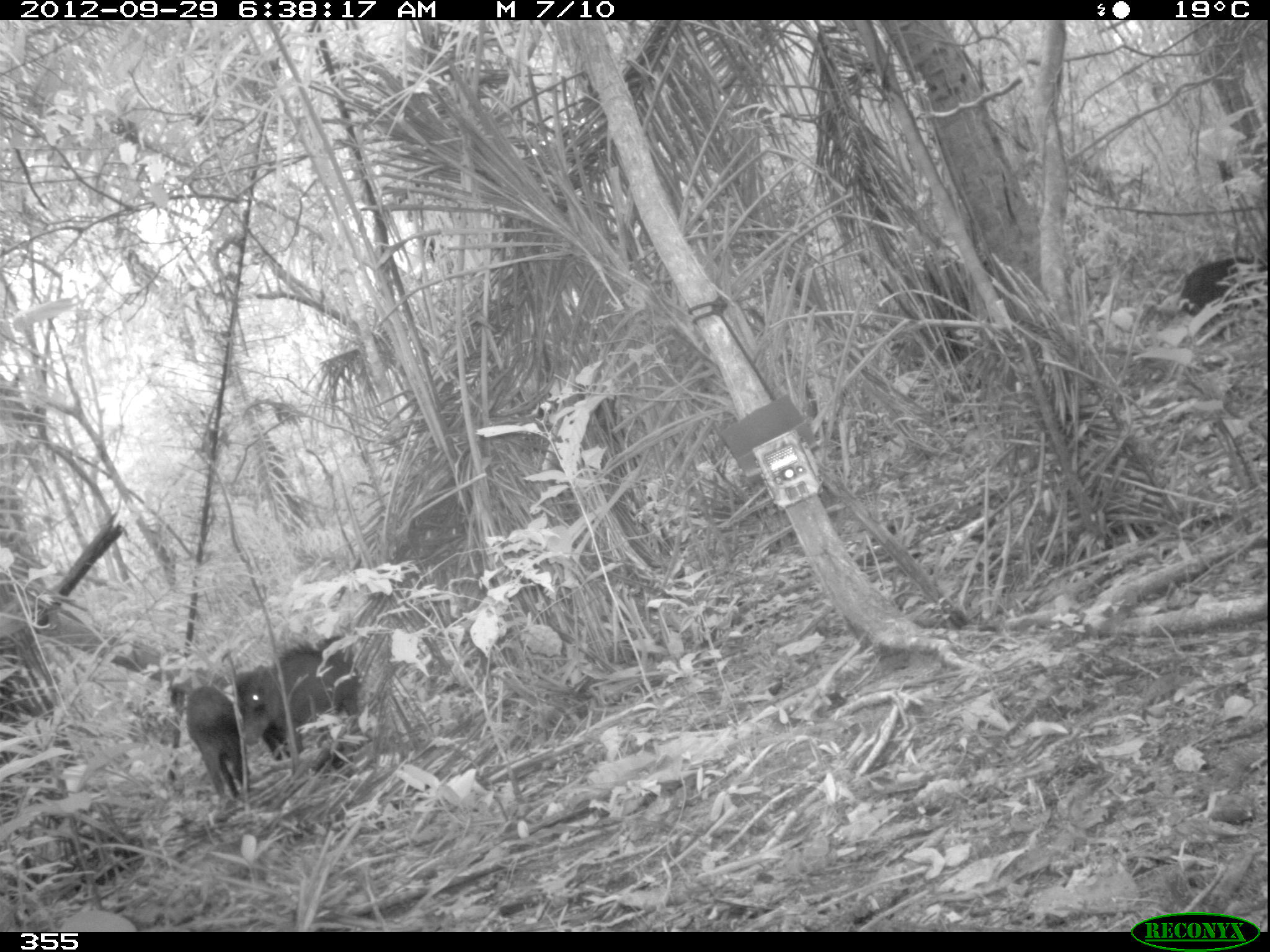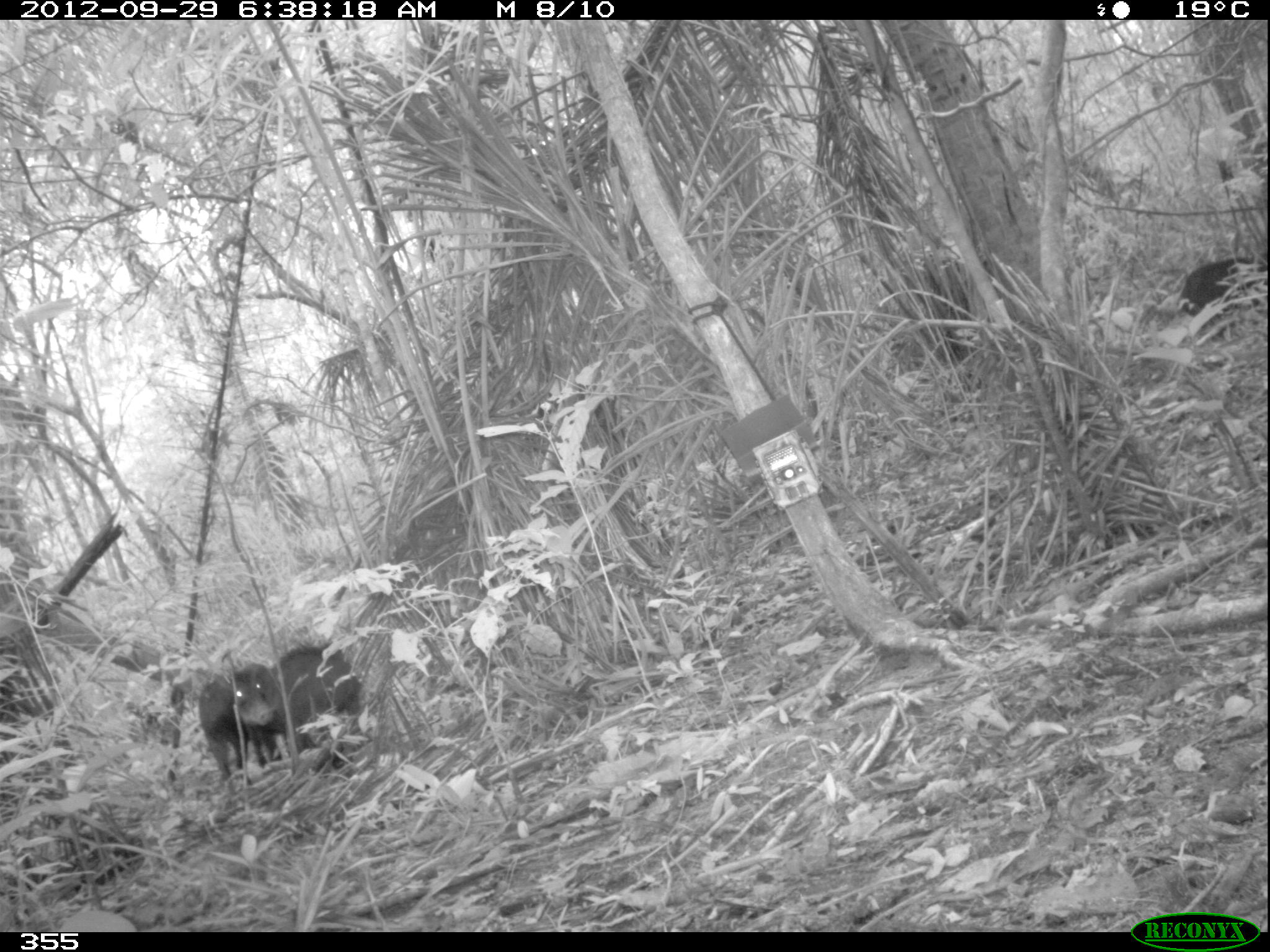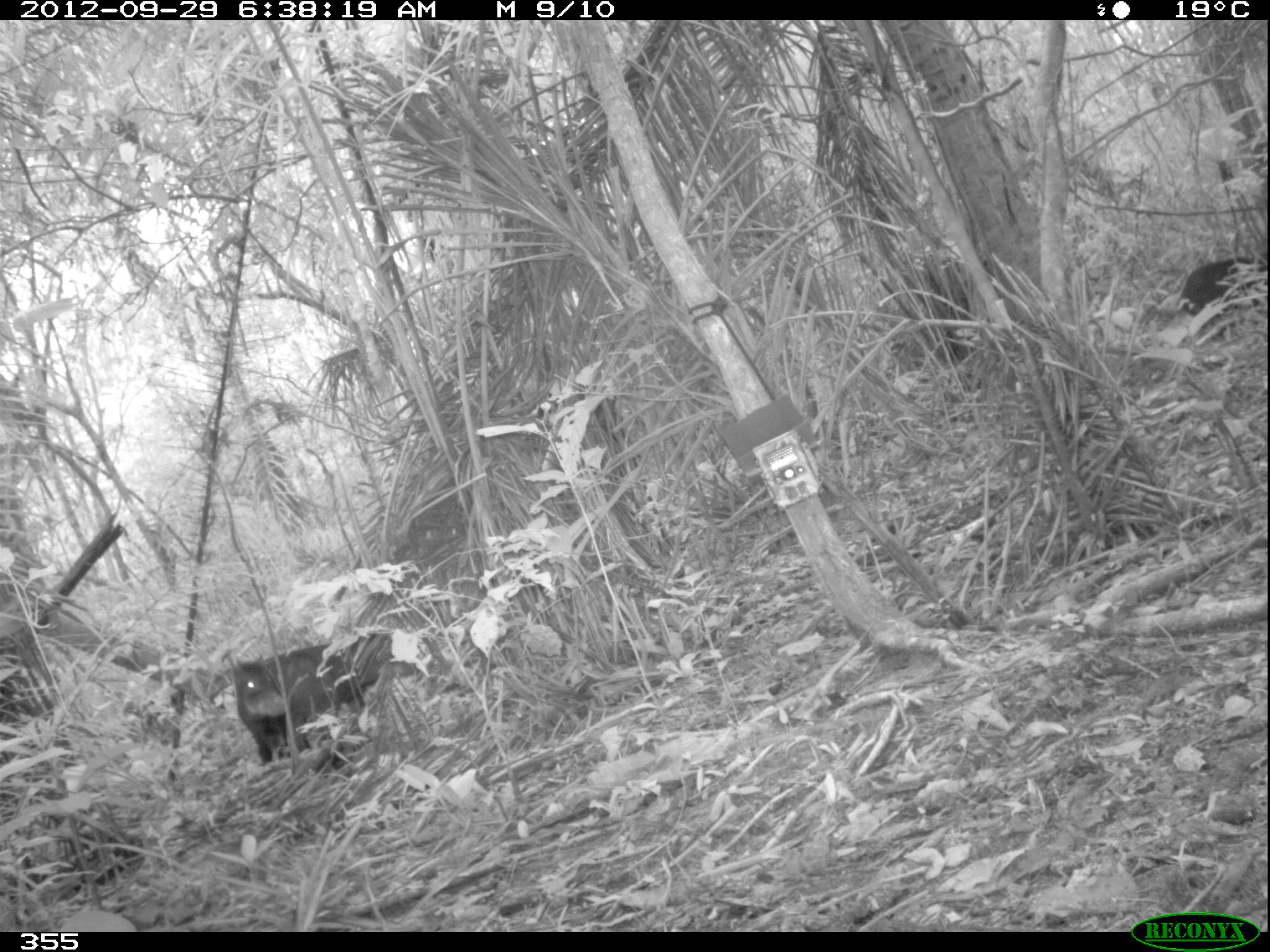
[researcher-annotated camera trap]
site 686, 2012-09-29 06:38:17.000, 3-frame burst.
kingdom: Animalia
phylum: Chordata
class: Mammalia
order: Artiodactyla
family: Tayassuidae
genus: Tayassu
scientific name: Tayassu pecari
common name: white-lipped peccary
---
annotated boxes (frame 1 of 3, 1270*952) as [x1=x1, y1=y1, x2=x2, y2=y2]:
tayassu pecari: [x1=235, y1=633, x2=359, y2=768]; [x1=181, y1=684, x2=250, y2=800]; [x1=1180, y1=257, x2=1270, y2=316]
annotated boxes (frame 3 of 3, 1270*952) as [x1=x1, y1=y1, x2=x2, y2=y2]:
tayassu pecari: [x1=286, y1=633, x2=420, y2=766]; [x1=233, y1=655, x2=286, y2=762]; [x1=1178, y1=255, x2=1269, y2=316]